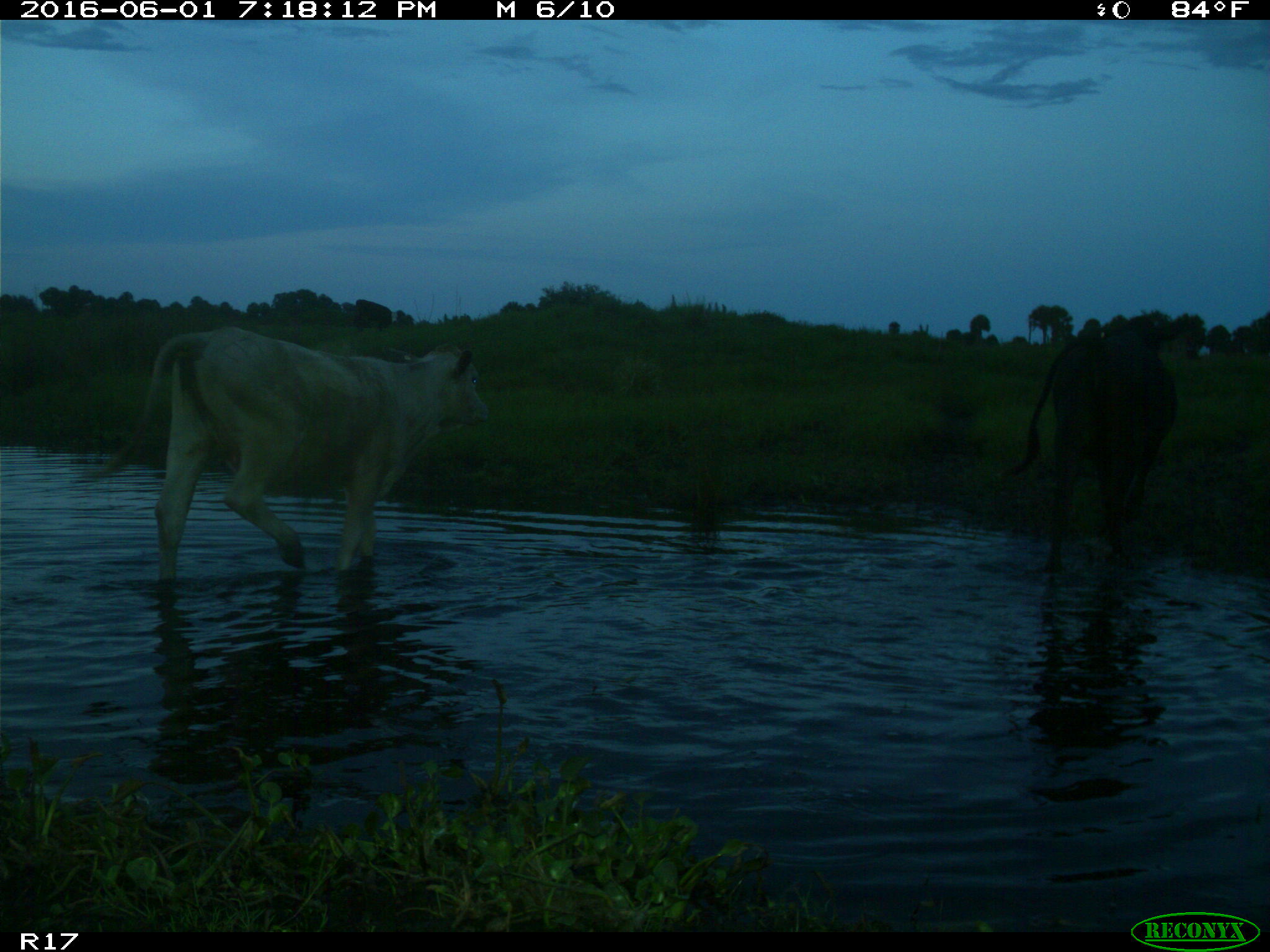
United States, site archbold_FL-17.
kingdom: Animalia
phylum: Chordata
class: Mammalia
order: Artiodactyla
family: Bovidae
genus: Bos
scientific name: Bos taurus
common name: domestic cow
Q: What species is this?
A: Bos taurus (domestic cow).